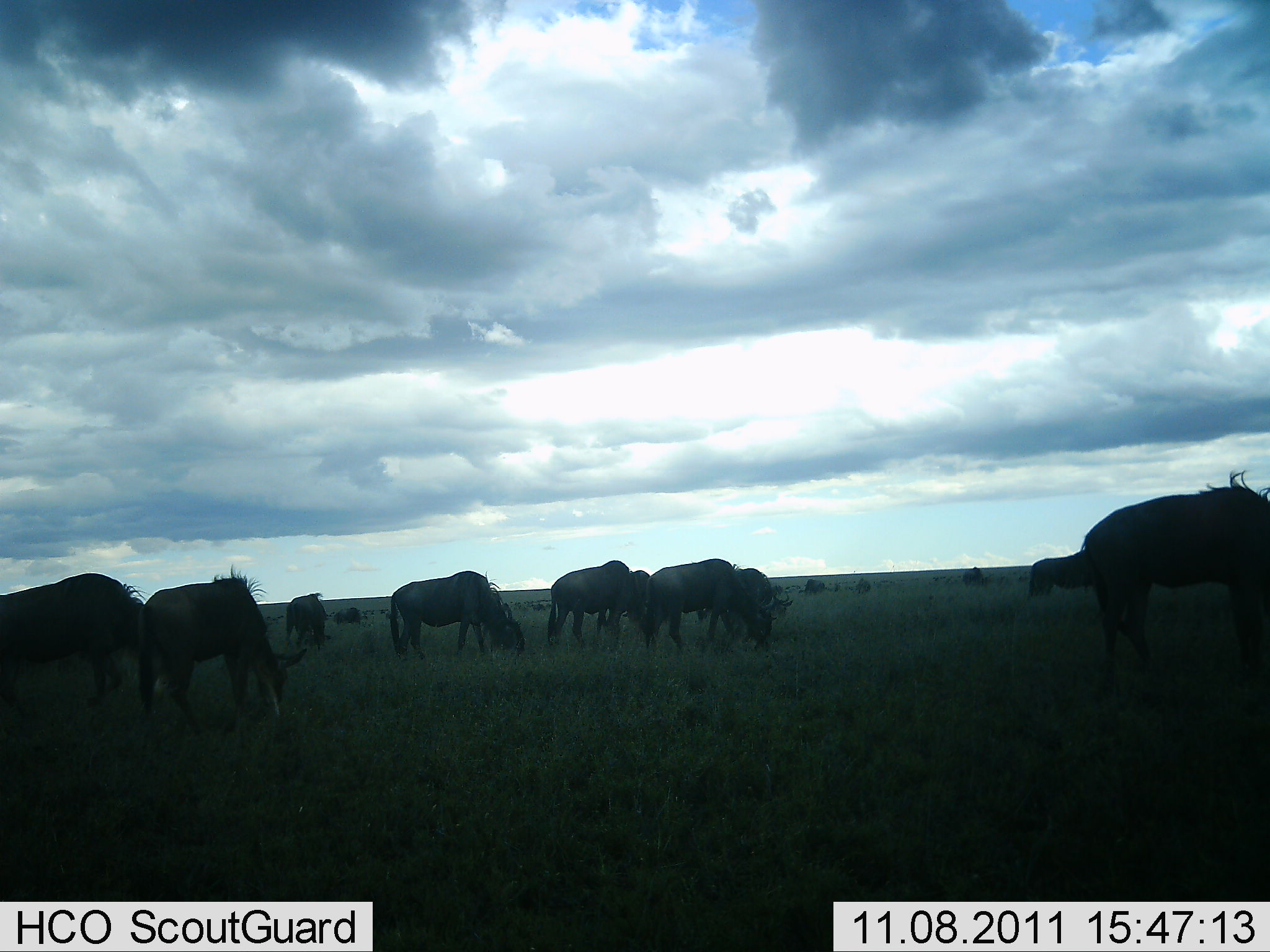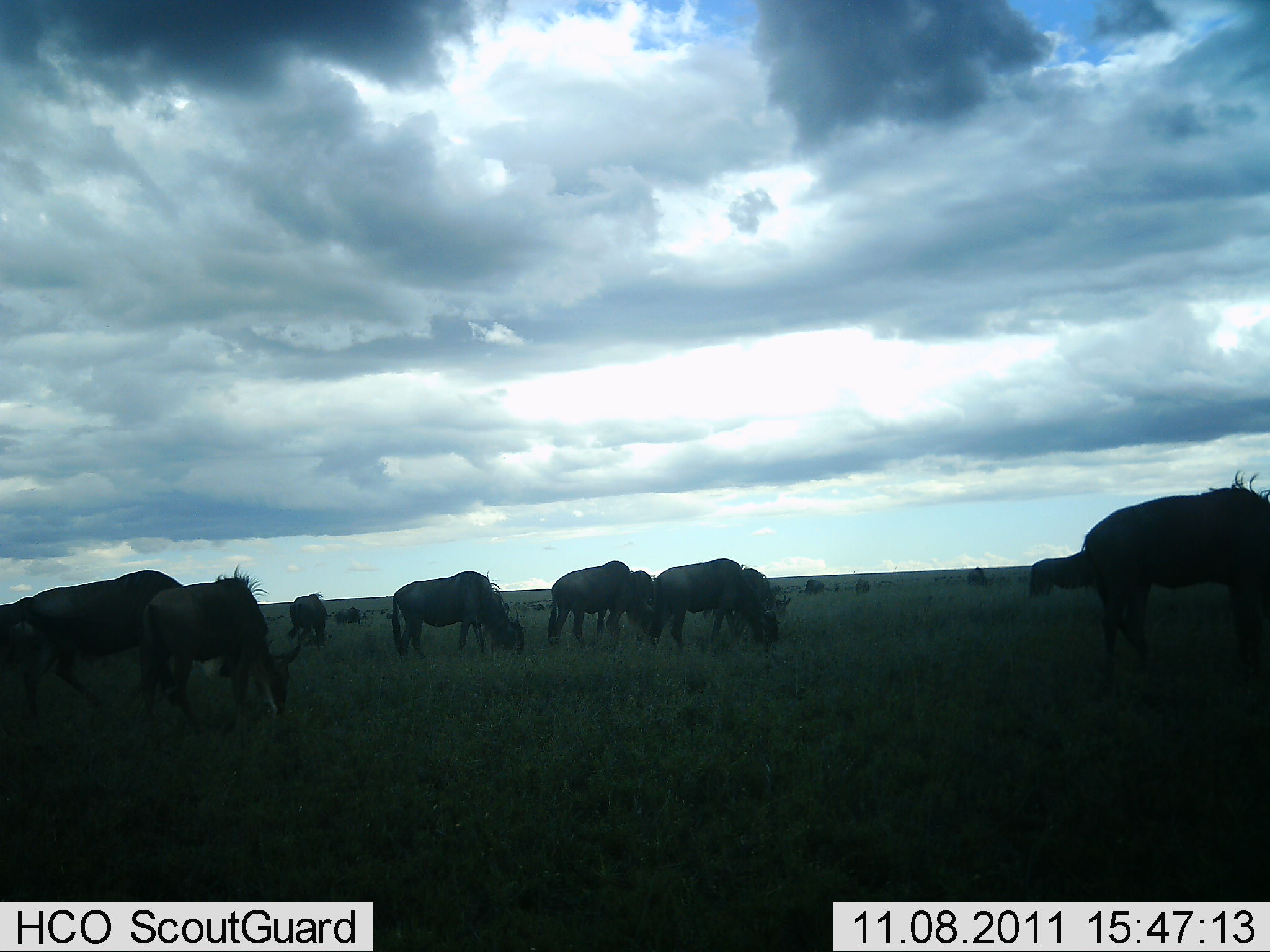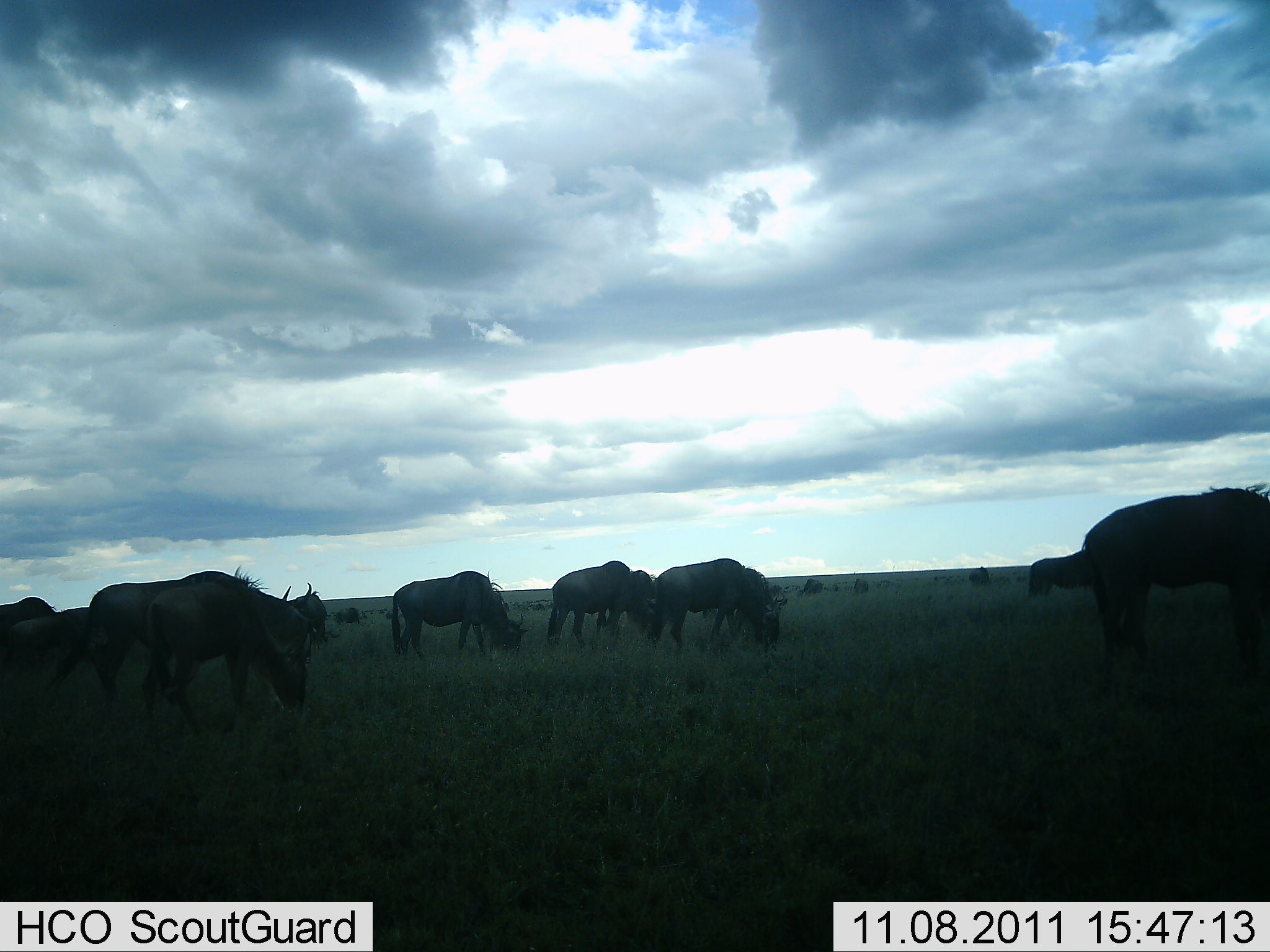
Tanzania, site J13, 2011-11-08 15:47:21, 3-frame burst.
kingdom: Animalia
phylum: Chordata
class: Mammalia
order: Artiodactyla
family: Bovidae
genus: Connochaetes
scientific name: Connochaetes taurinus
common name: blue wildebeest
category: wildebeest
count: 11-50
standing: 27%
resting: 9%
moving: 18%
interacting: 0%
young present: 0%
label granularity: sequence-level